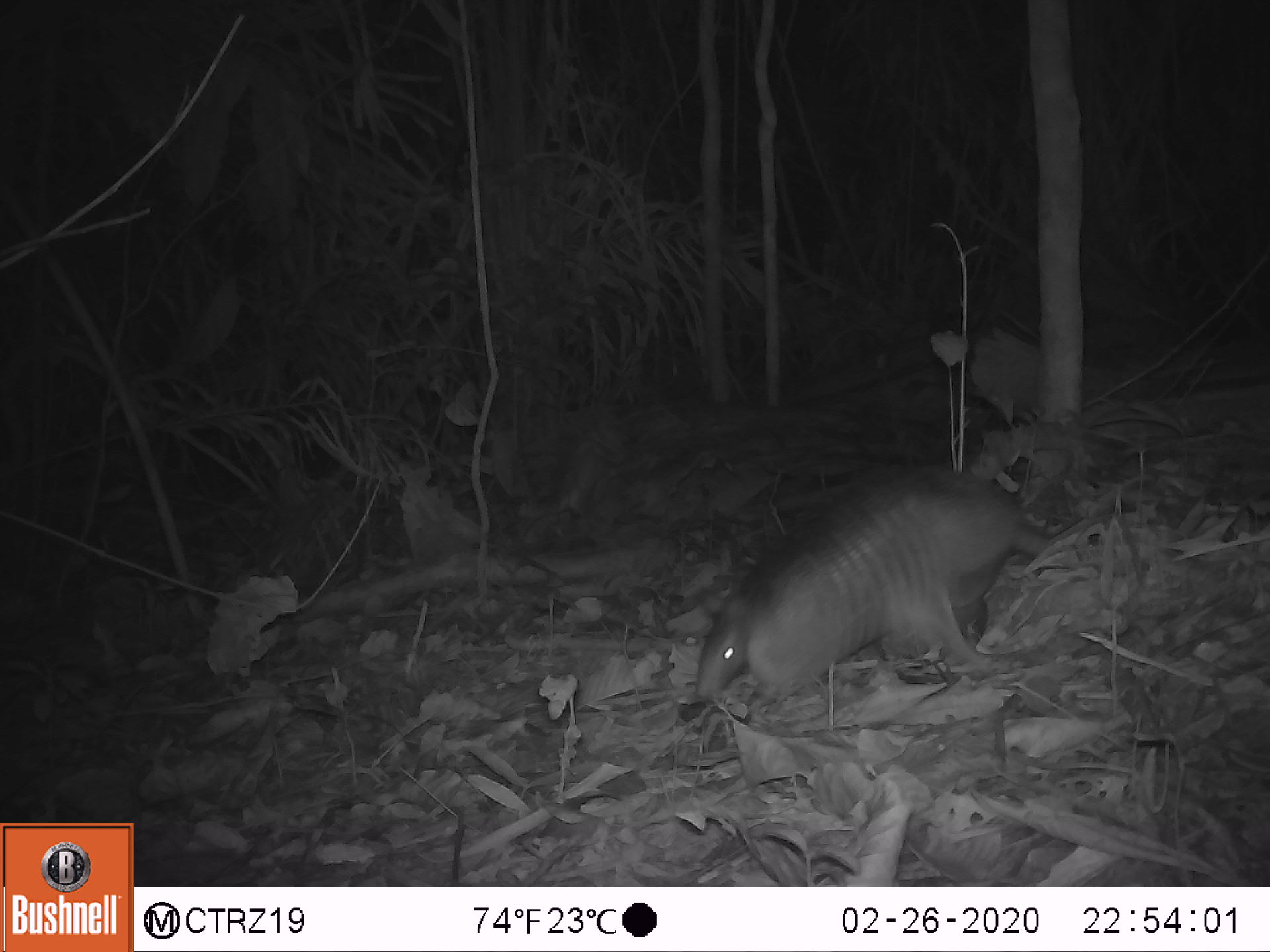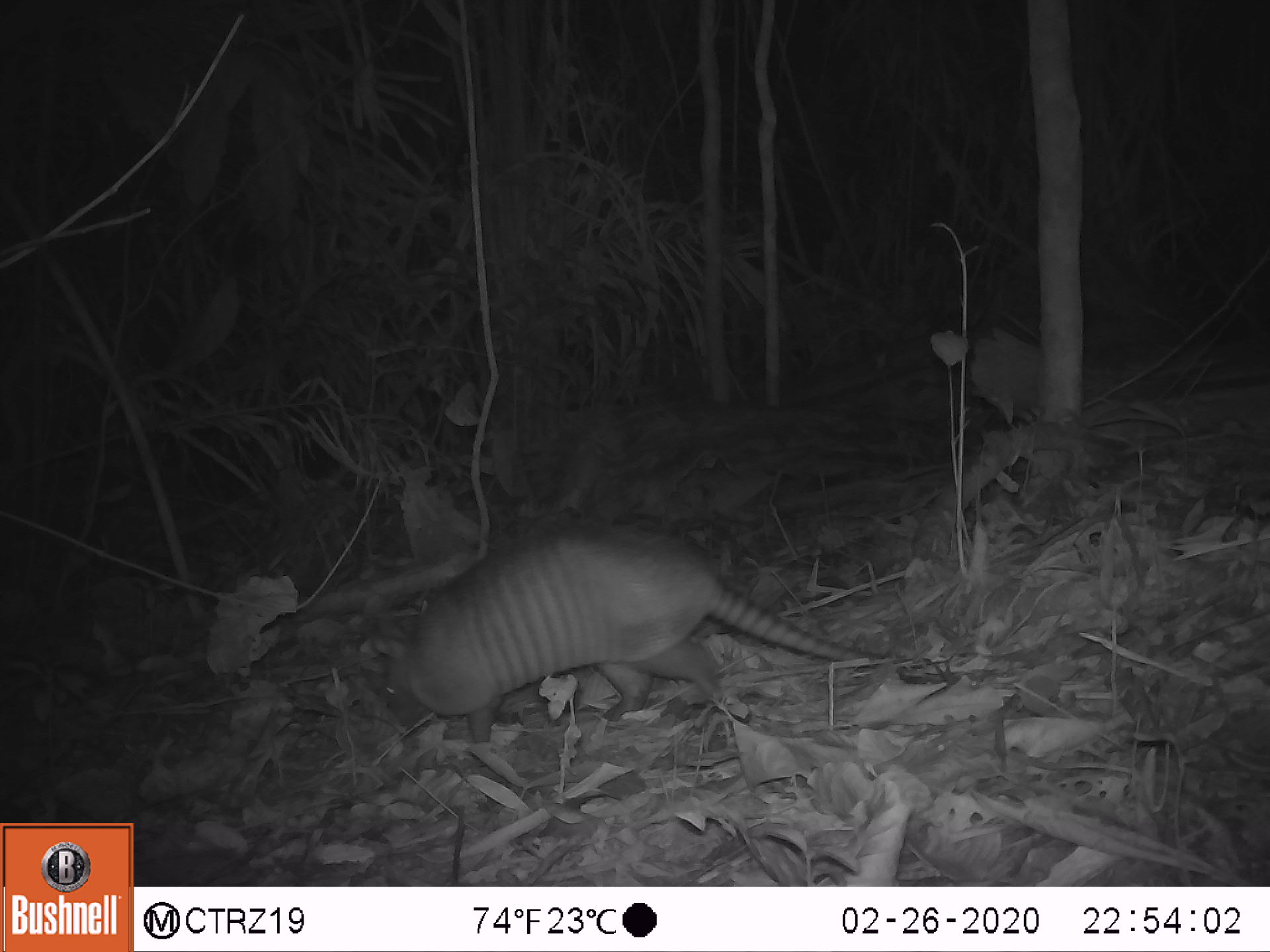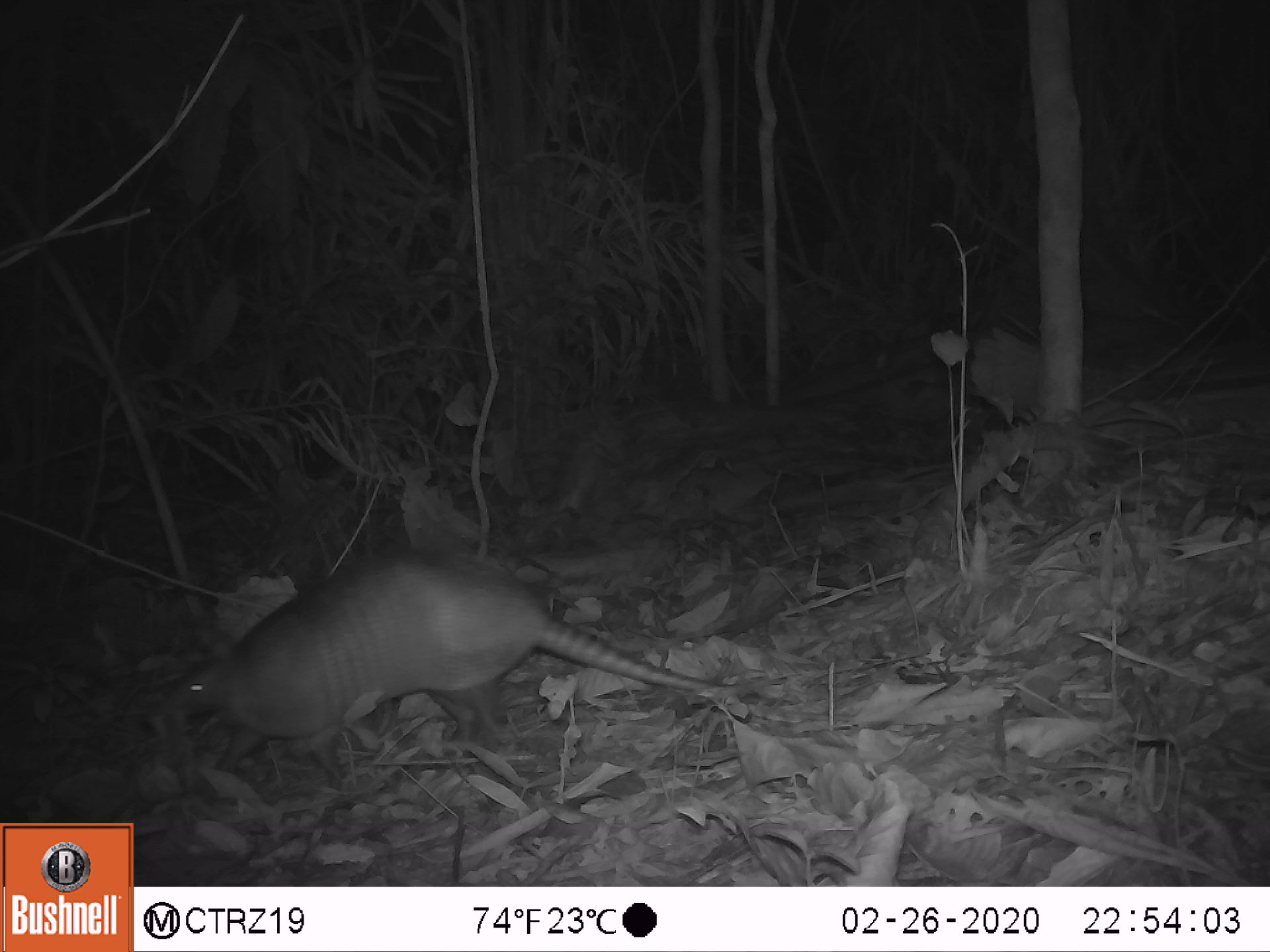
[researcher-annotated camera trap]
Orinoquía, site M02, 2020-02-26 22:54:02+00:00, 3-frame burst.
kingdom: Animalia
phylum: Chordata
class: Mammalia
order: Cingulata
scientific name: Cingulata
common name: armadillo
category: unknown armadillo